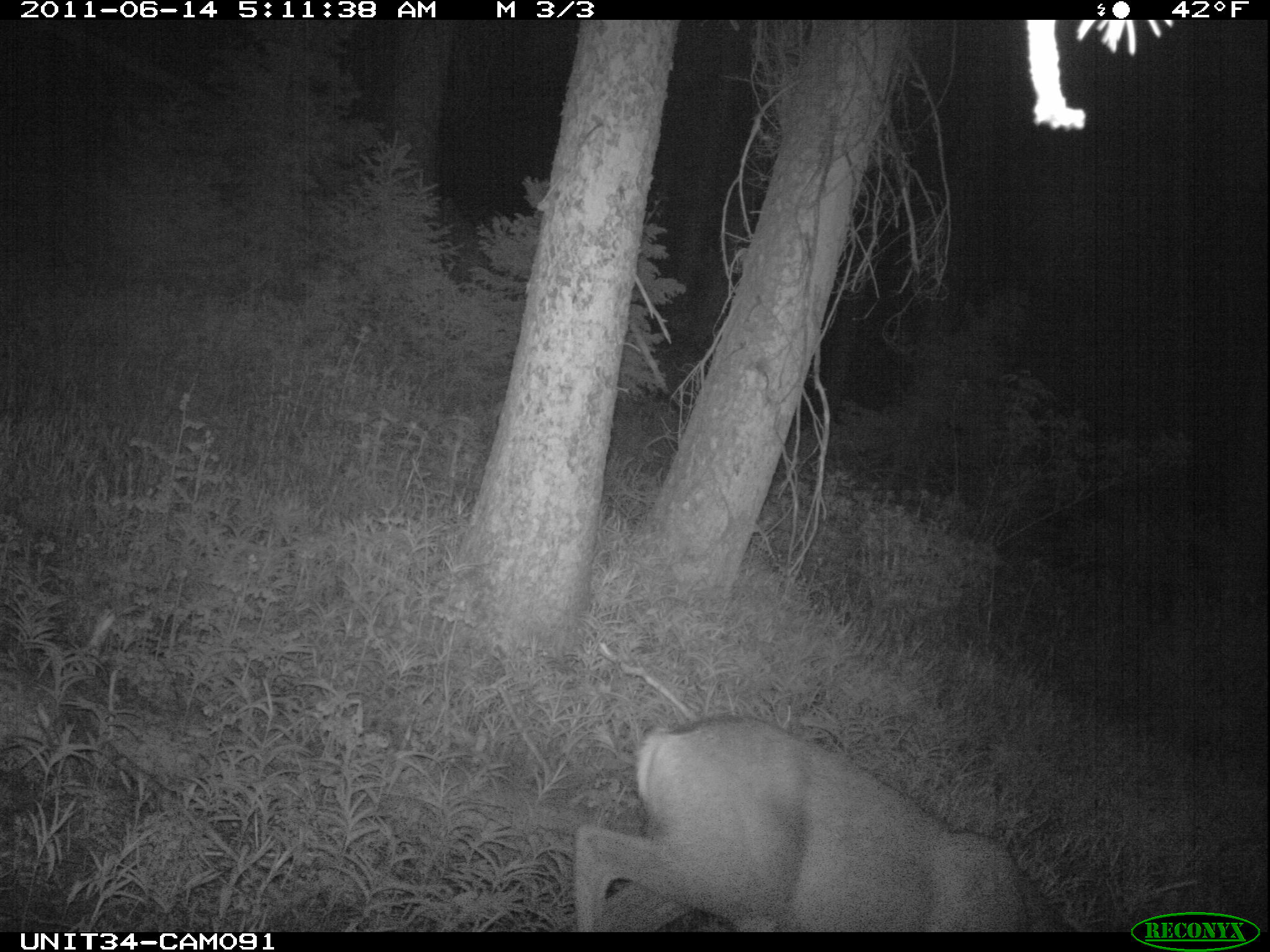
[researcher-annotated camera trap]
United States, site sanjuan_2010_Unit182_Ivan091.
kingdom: Animalia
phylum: Chordata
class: Mammalia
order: Artiodactyla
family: Cervidae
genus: Odocoileus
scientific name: Odocoileus hemionus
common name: mule deer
Odocoileus hemionus (mule deer).